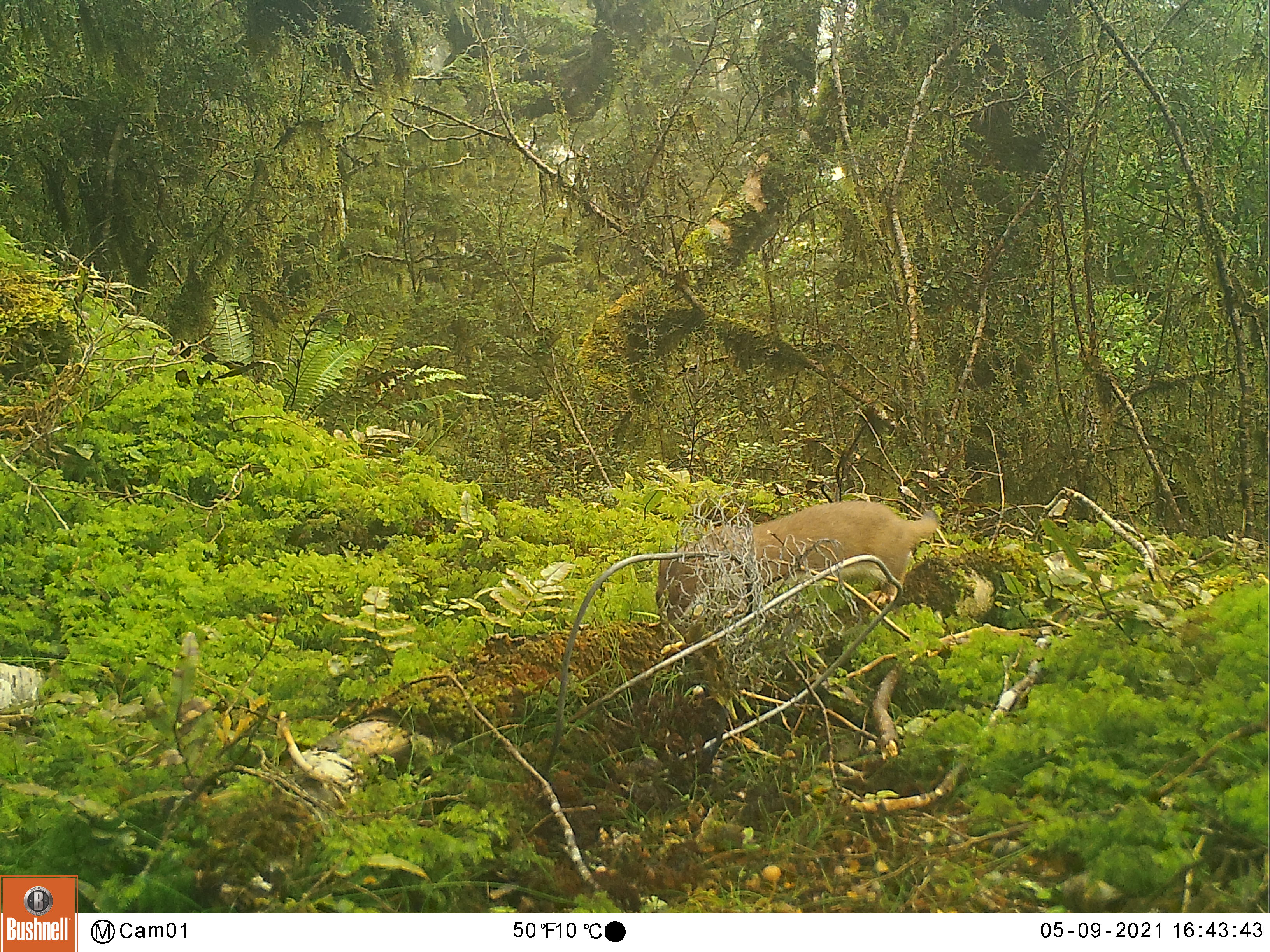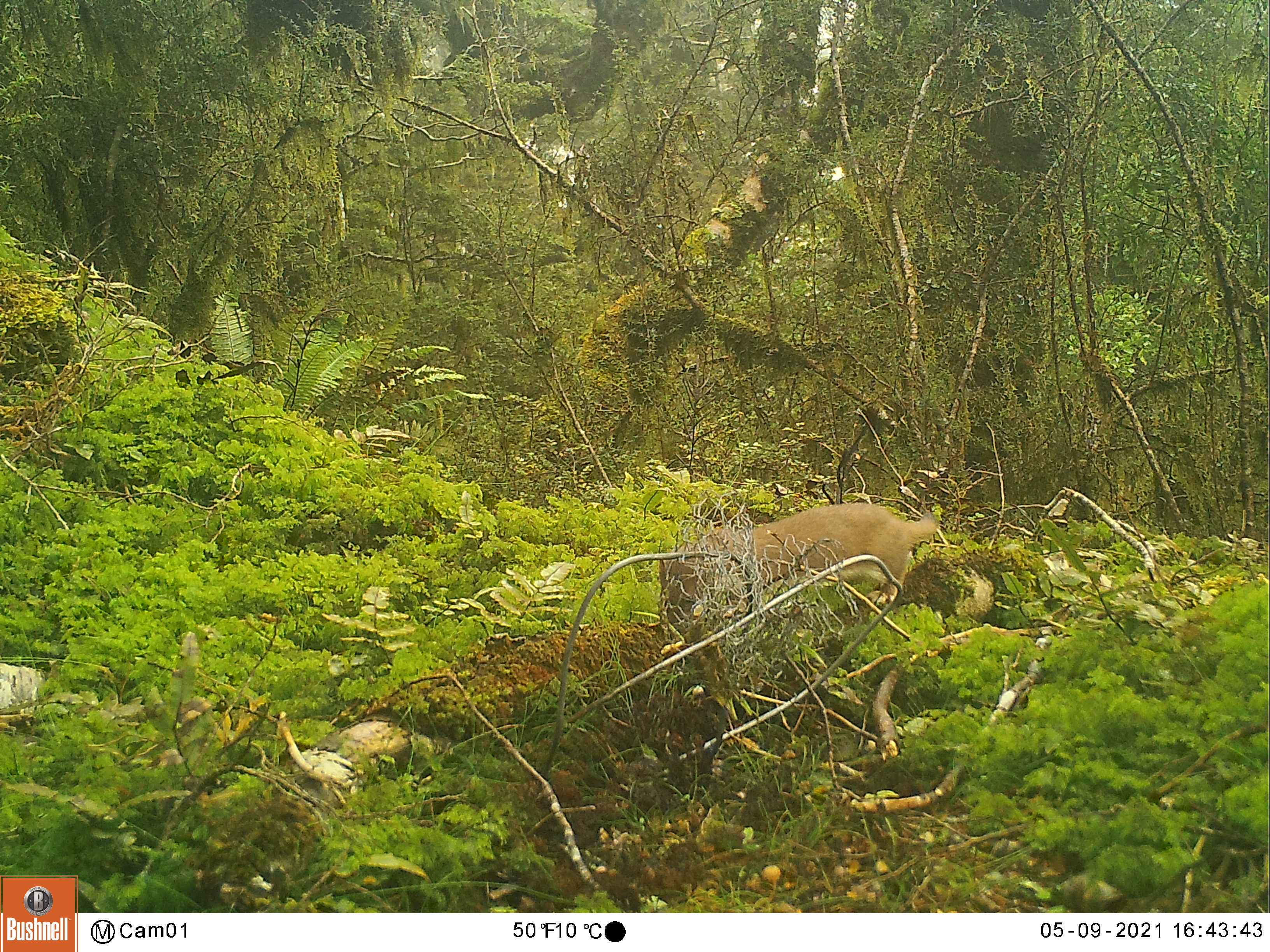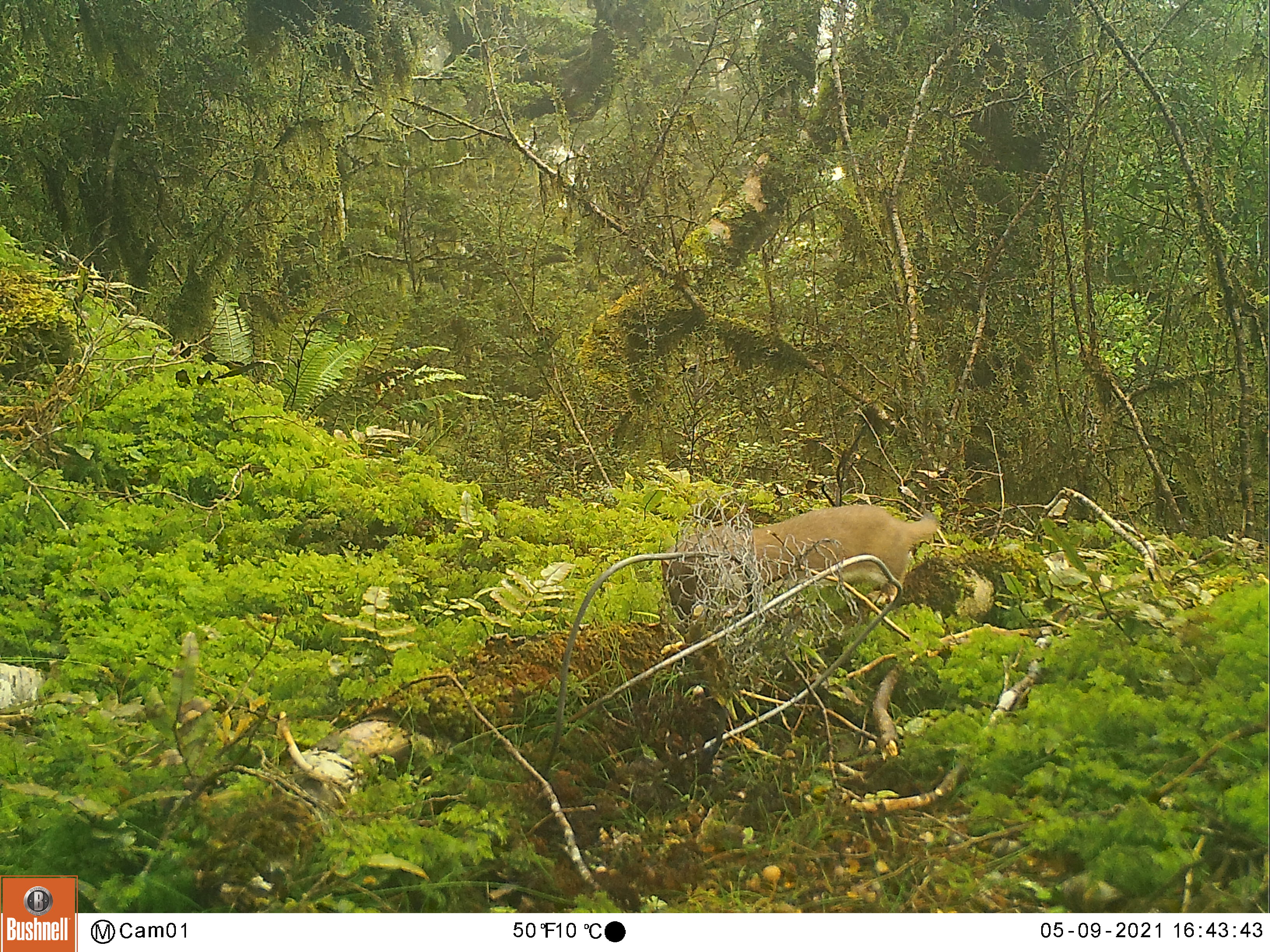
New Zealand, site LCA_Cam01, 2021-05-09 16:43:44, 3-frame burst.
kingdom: Animalia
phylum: Chordata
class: Mammalia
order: Carnivora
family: Mustelidae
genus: Mustela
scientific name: Mustela erminea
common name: stoat